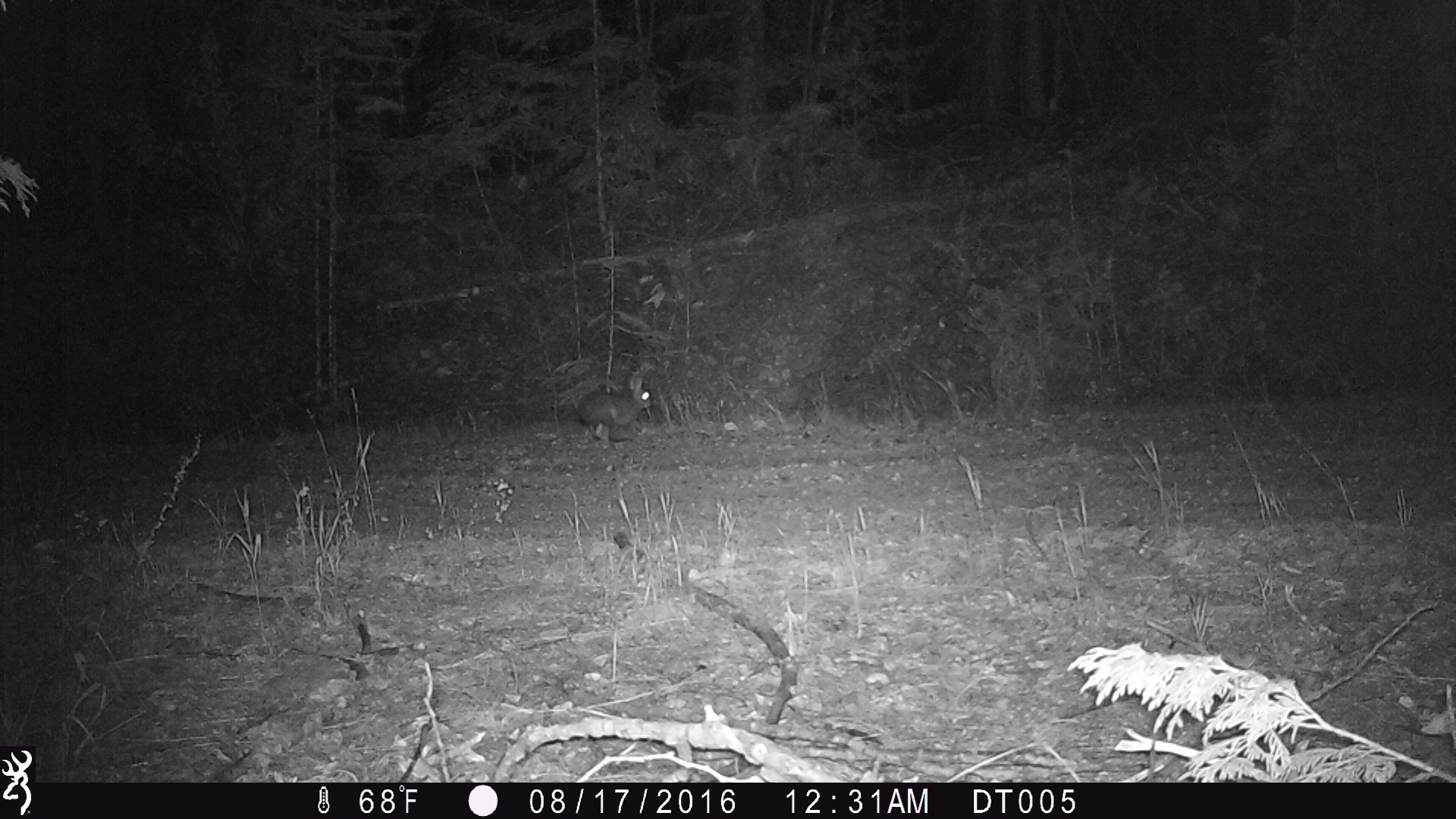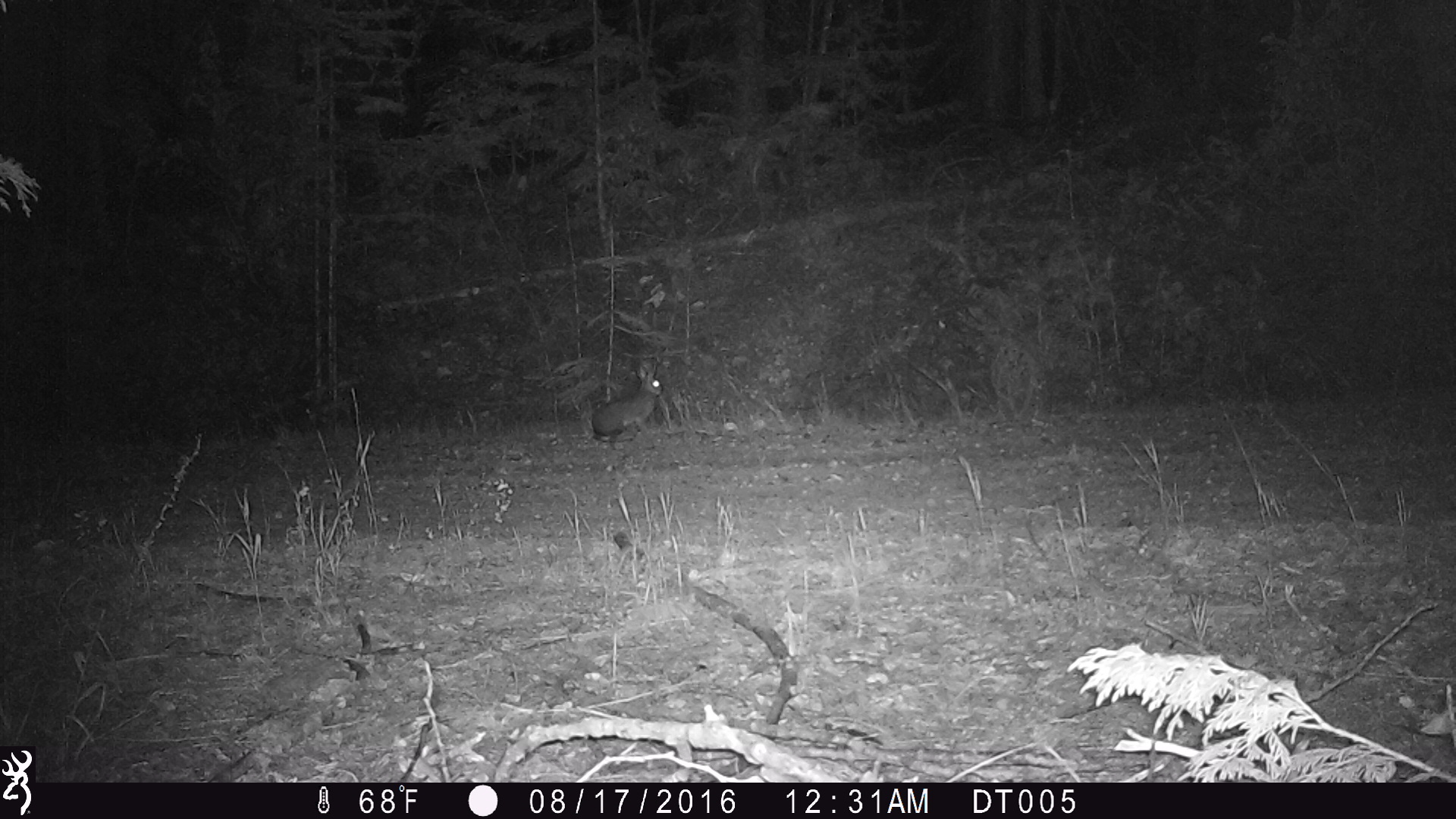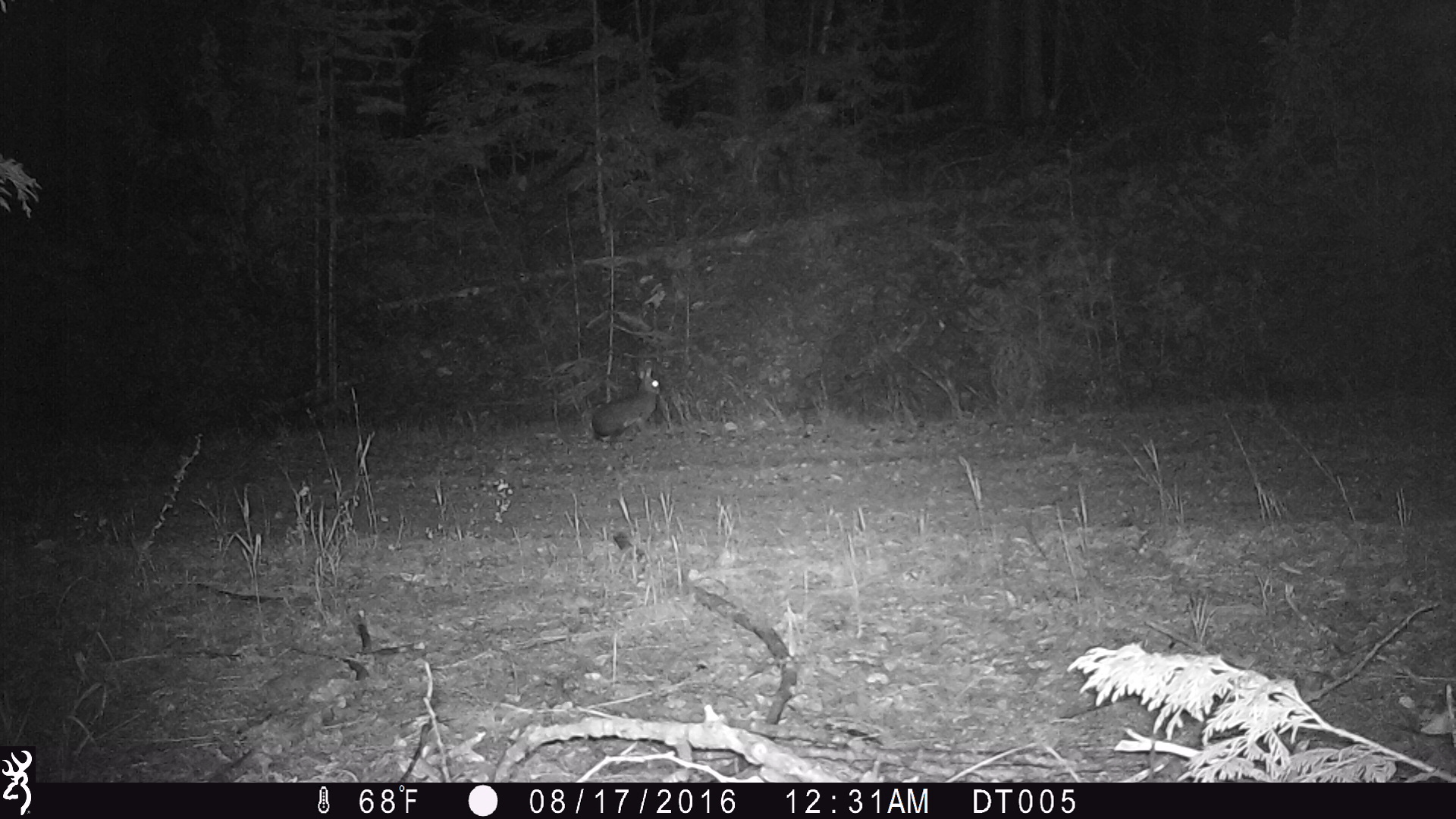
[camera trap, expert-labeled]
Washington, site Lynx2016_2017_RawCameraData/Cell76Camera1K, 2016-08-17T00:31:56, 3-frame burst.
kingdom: Animalia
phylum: Chordata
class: Mammalia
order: Lagomorpha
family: Leporidae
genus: Lepus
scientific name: Lepus americanus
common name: snowshoe hare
Lepus americanus (snowshoe hare). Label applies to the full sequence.